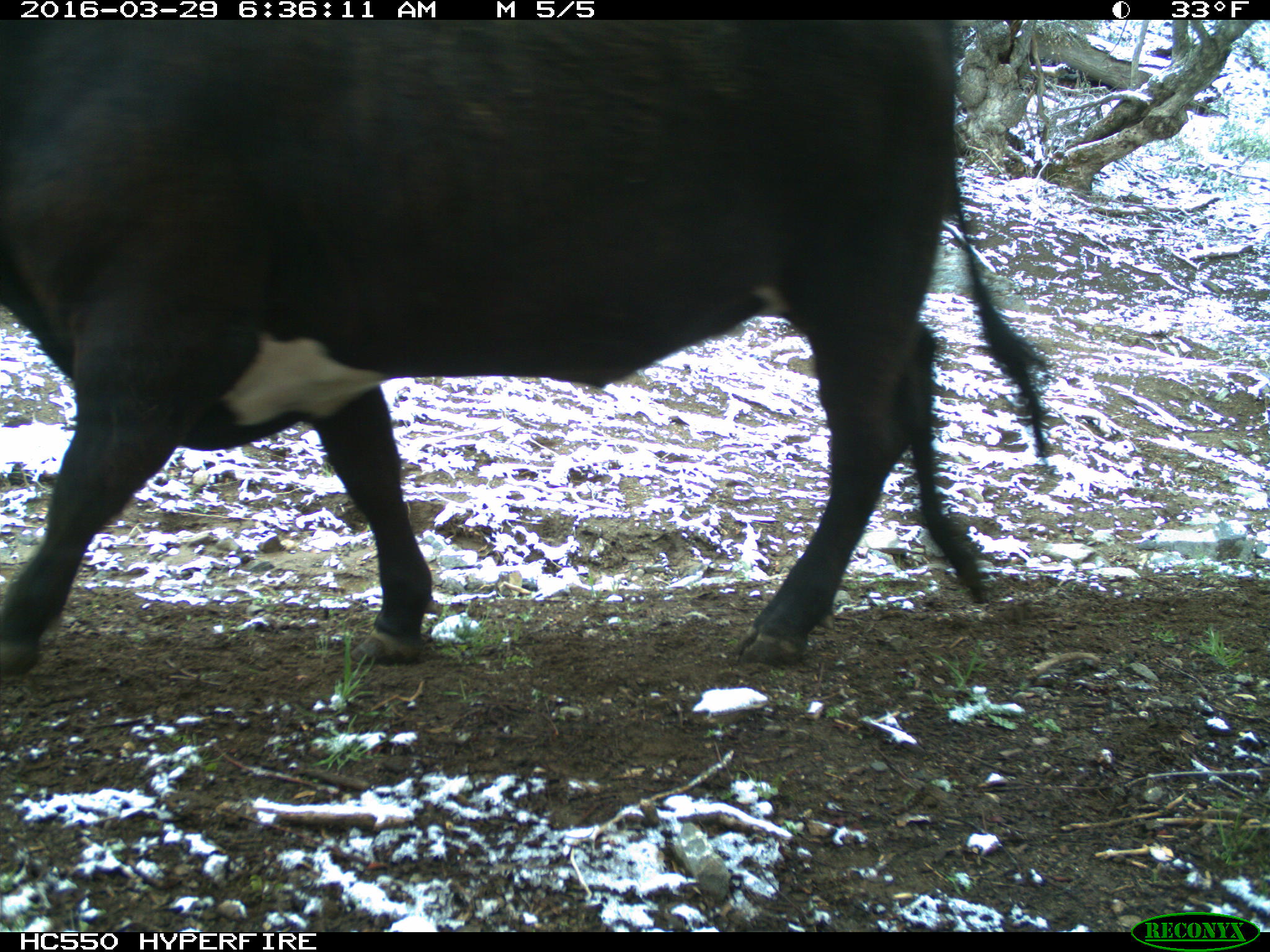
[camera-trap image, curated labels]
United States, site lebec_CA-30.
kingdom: Animalia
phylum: Chordata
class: Mammalia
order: Artiodactyla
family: Bovidae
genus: Bos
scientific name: Bos taurus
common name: domestic cow